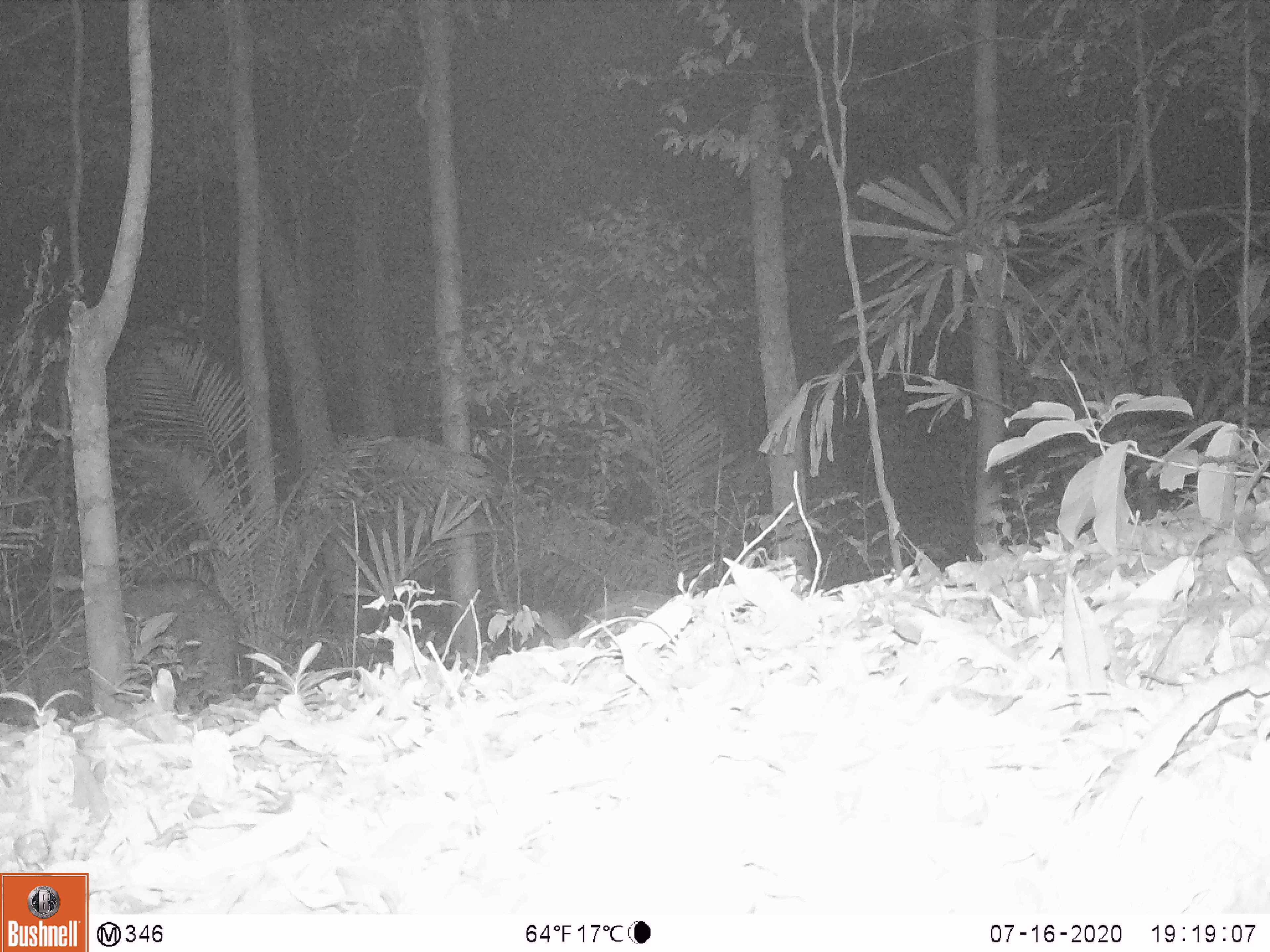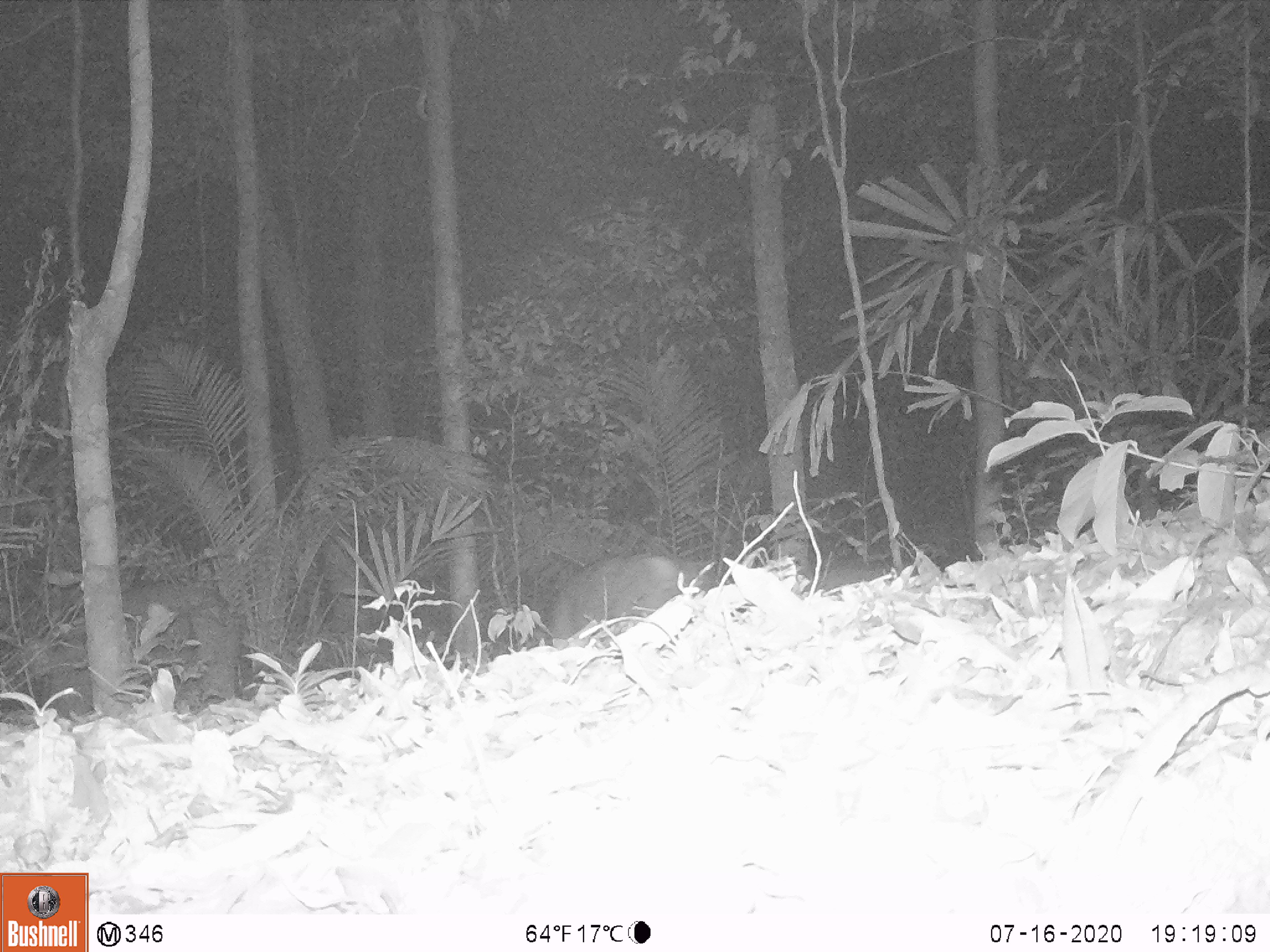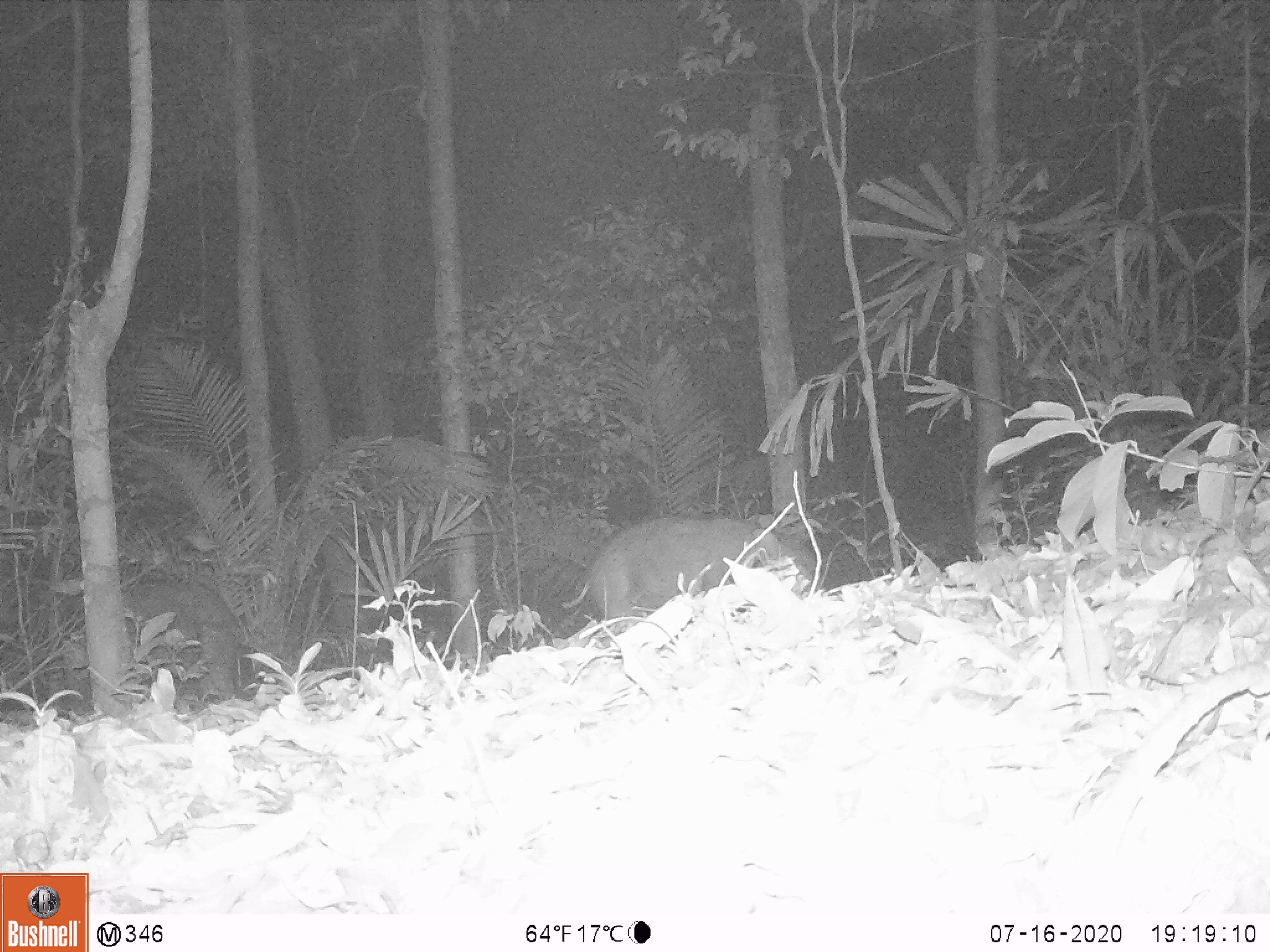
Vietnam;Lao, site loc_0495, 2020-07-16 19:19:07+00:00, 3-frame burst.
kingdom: Animalia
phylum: Chordata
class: Mammalia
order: Artiodactyla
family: Suidae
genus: Sus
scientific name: Sus scrofa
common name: eurasian wild pig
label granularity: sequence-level